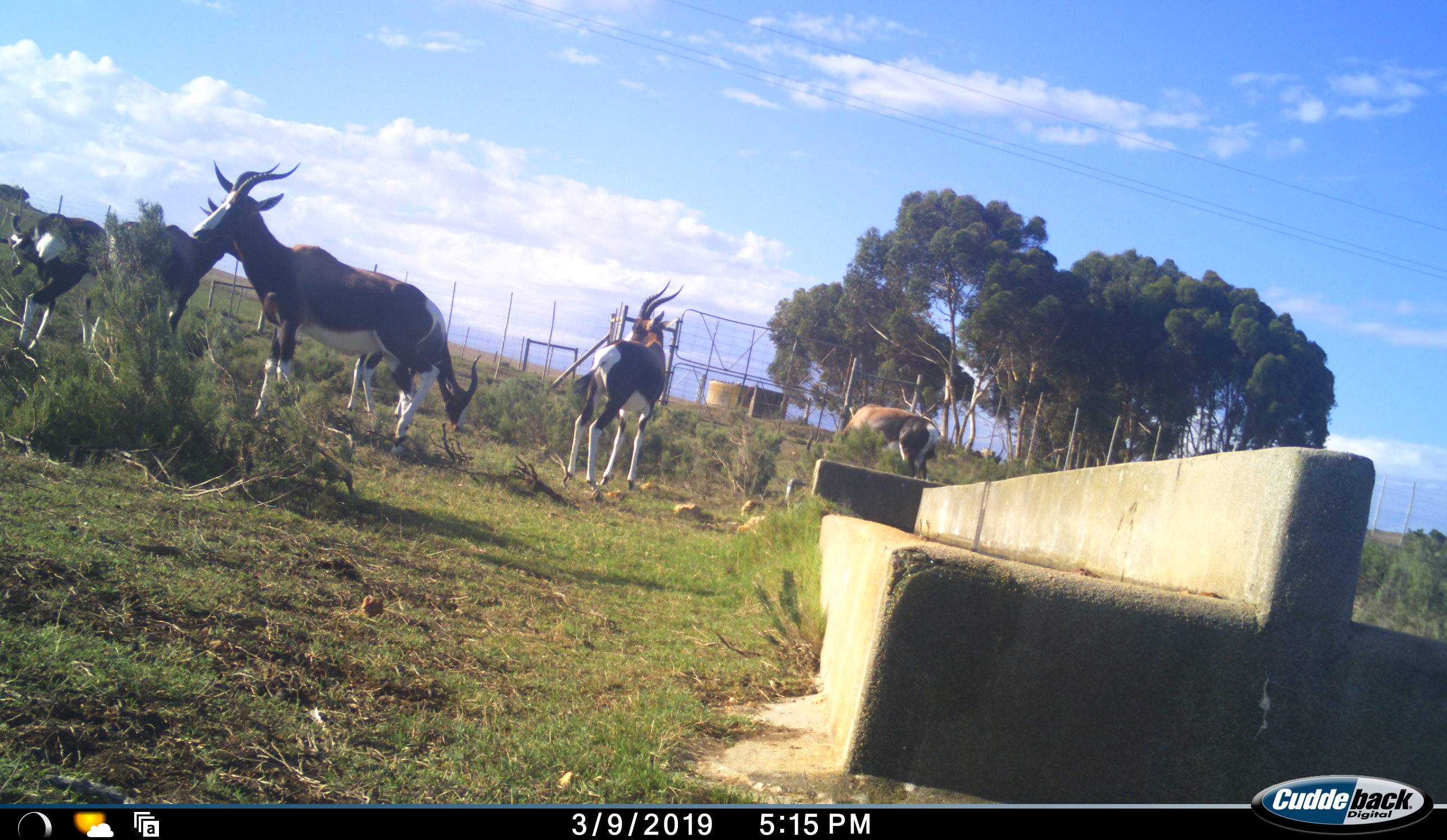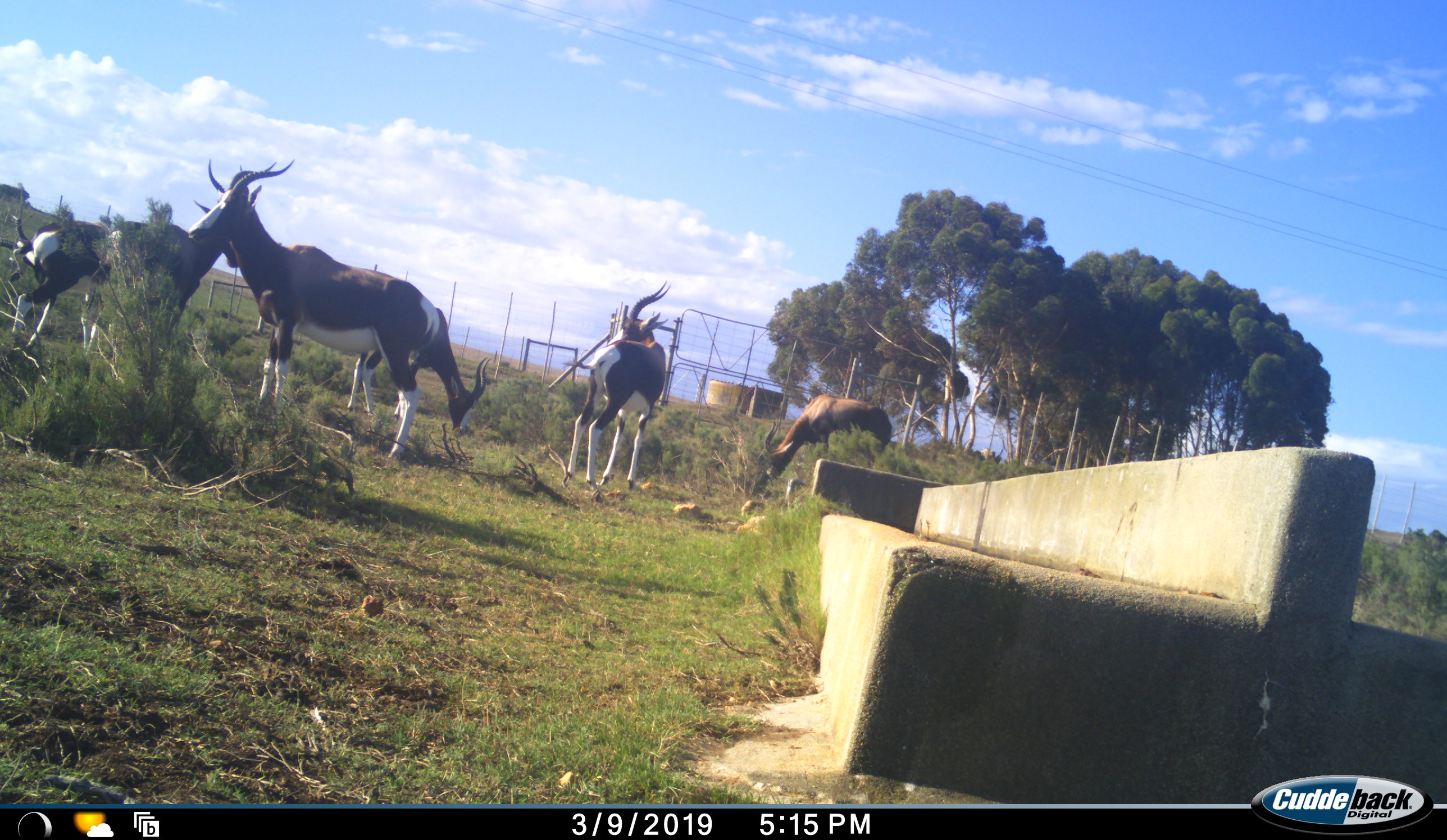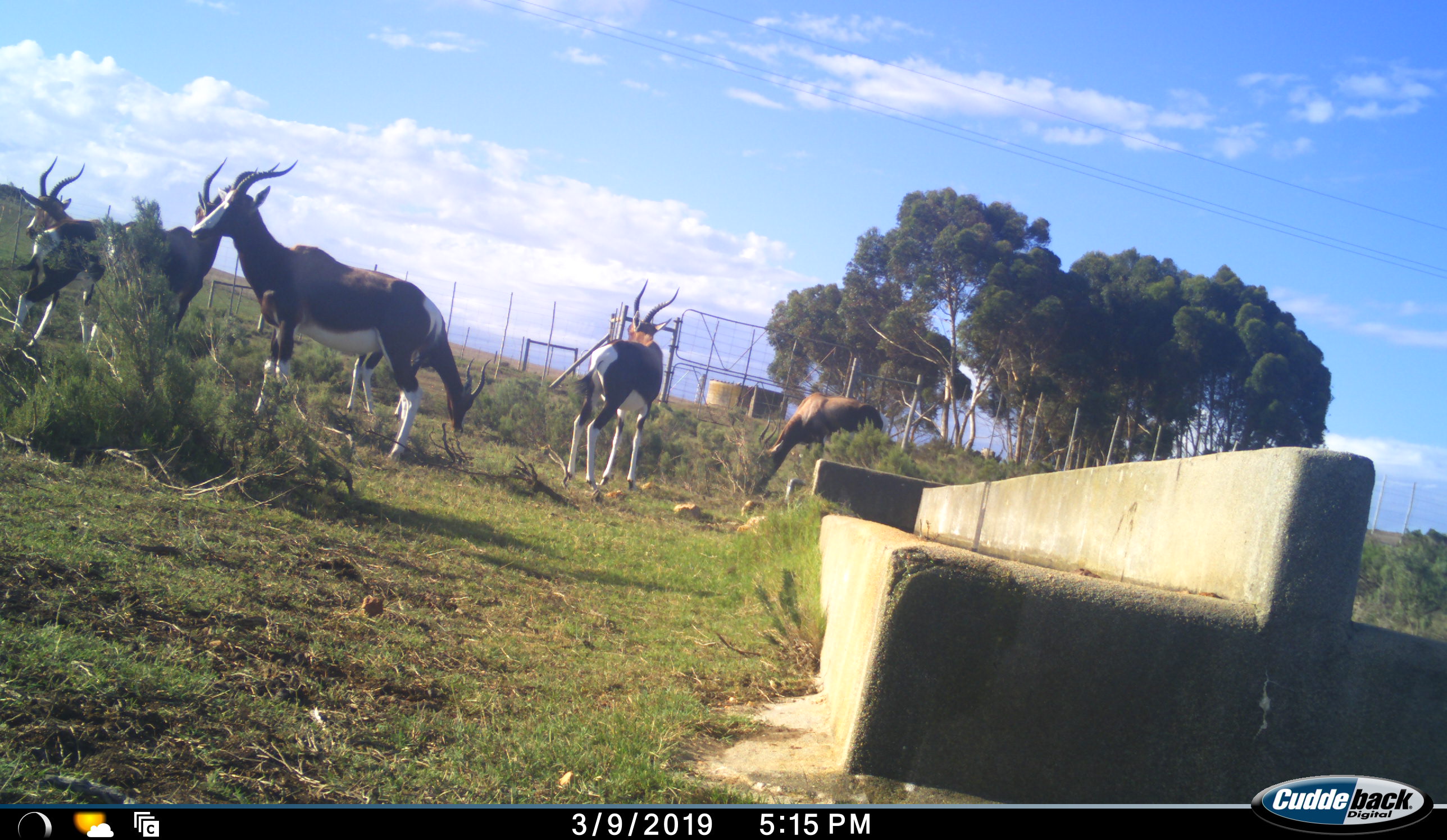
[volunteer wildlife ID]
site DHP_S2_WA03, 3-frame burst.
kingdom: Animalia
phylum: Chordata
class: Mammalia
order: Artiodactyla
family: Bovidae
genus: Damaliscus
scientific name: Damaliscus pygargus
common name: bontebok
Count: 6.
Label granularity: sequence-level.